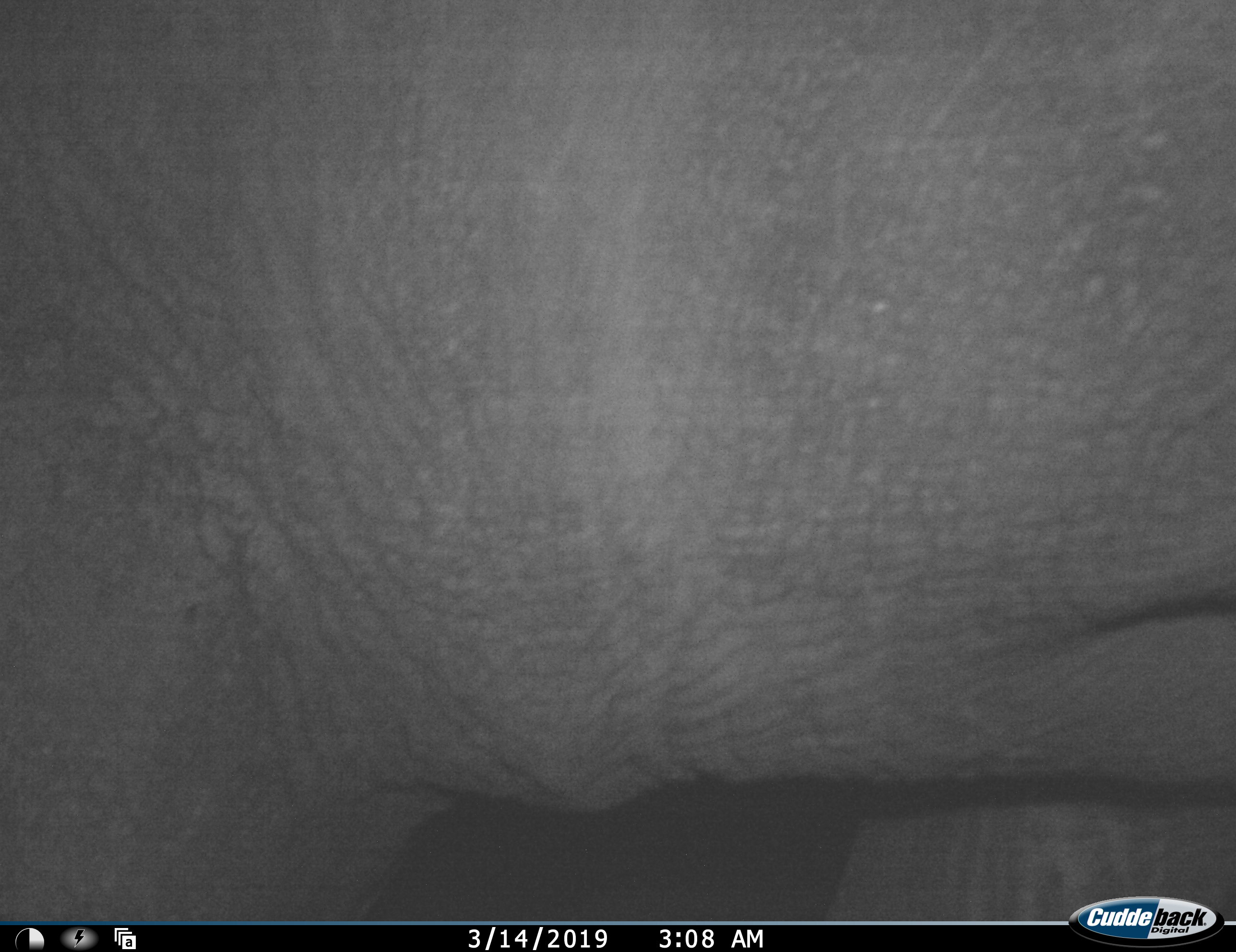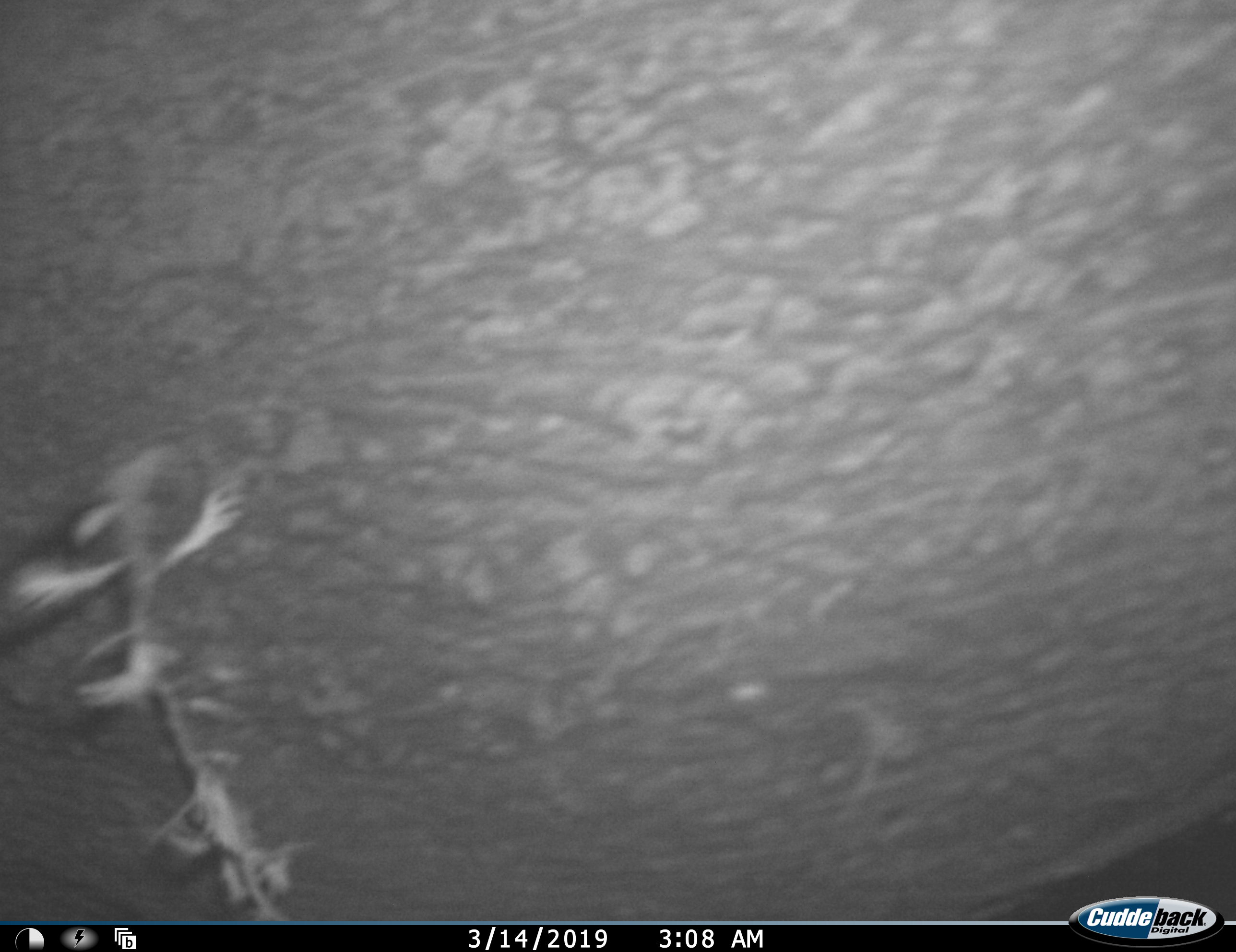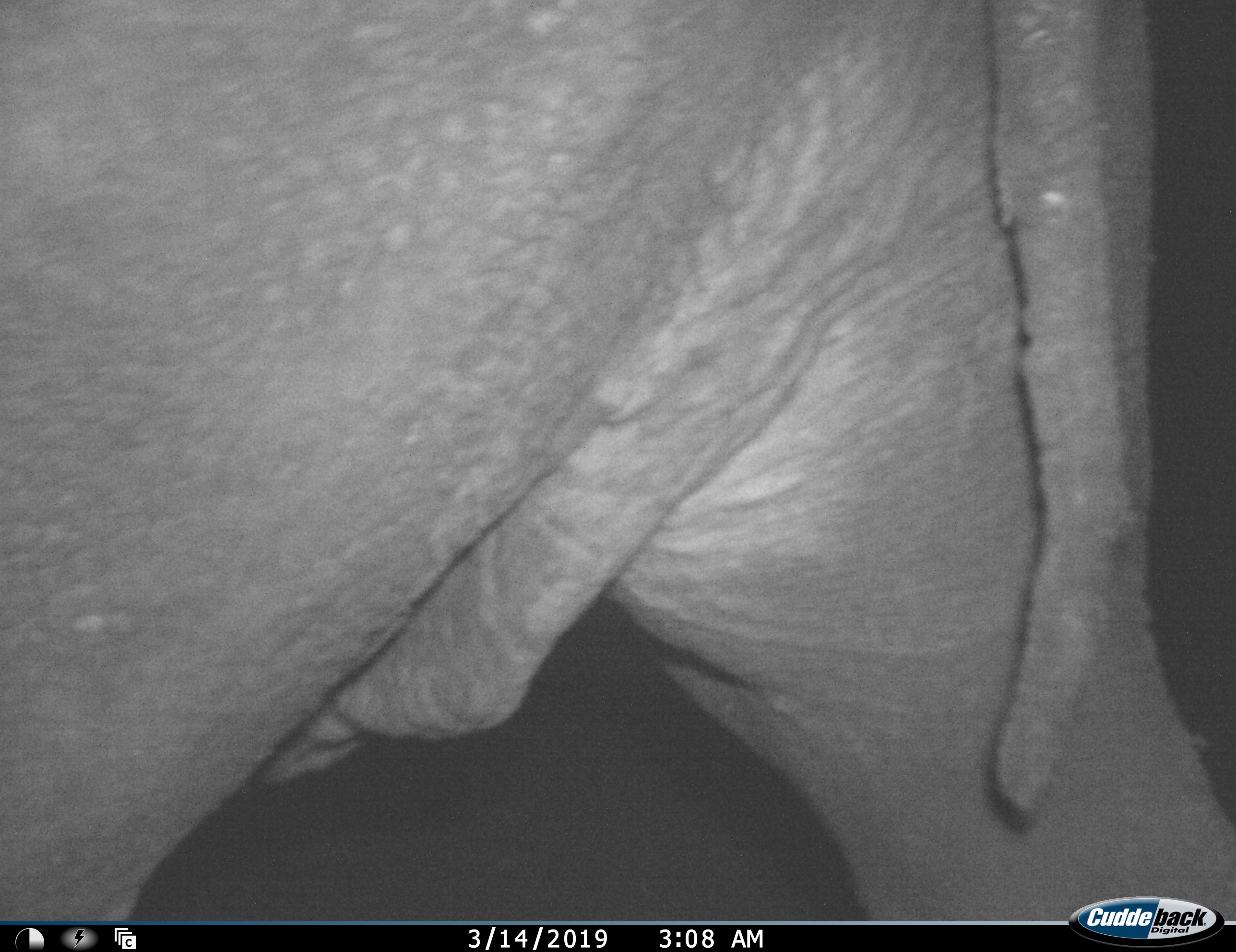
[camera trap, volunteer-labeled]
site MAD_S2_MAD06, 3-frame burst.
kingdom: Animalia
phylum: Chordata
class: Mammalia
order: Proboscidea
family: Elephantidae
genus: Loxodonta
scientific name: Loxodonta africana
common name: african bush elephant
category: elephant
Elephant (african bush elephant) (Loxodonta africana), count 1. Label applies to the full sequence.